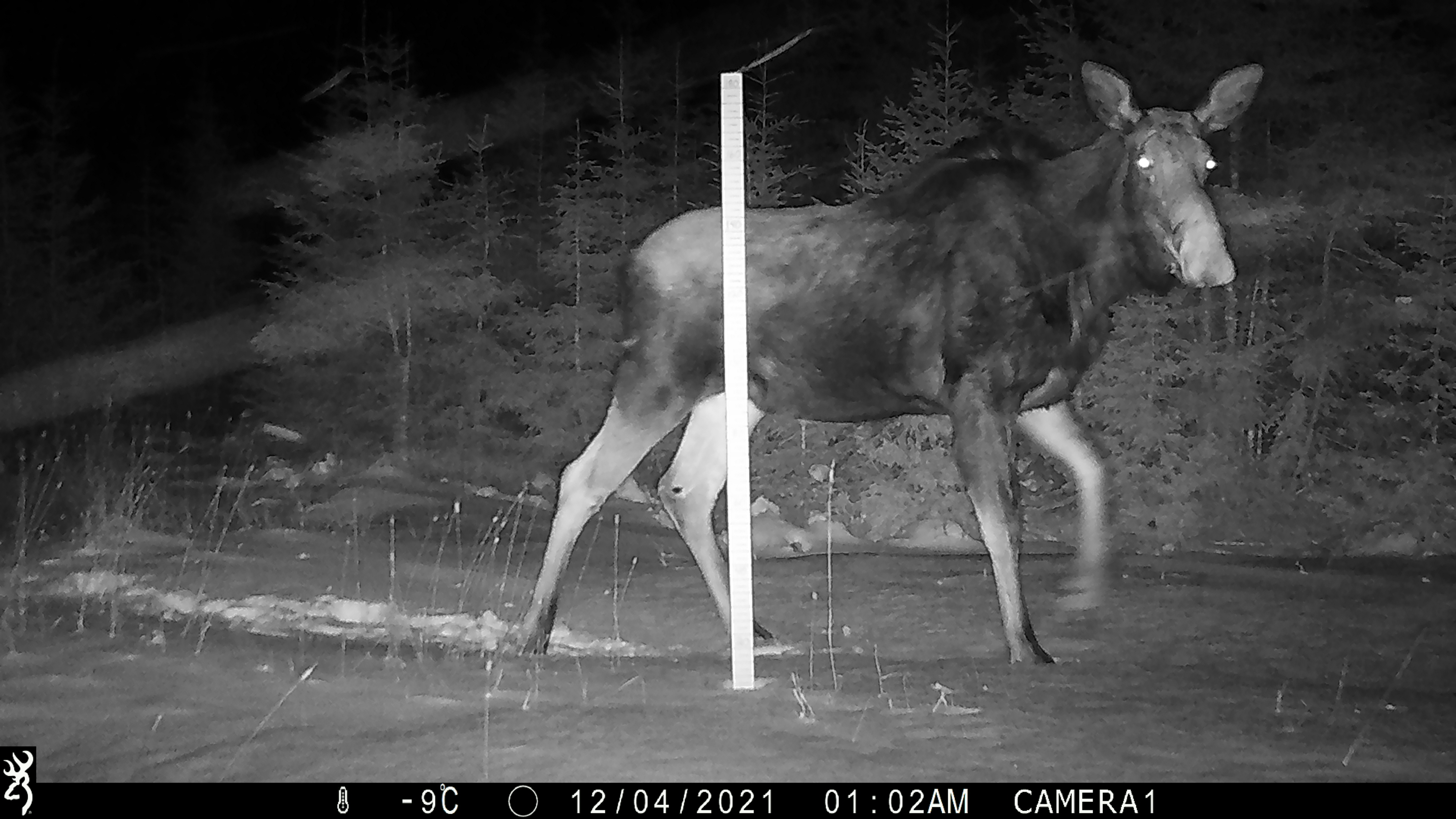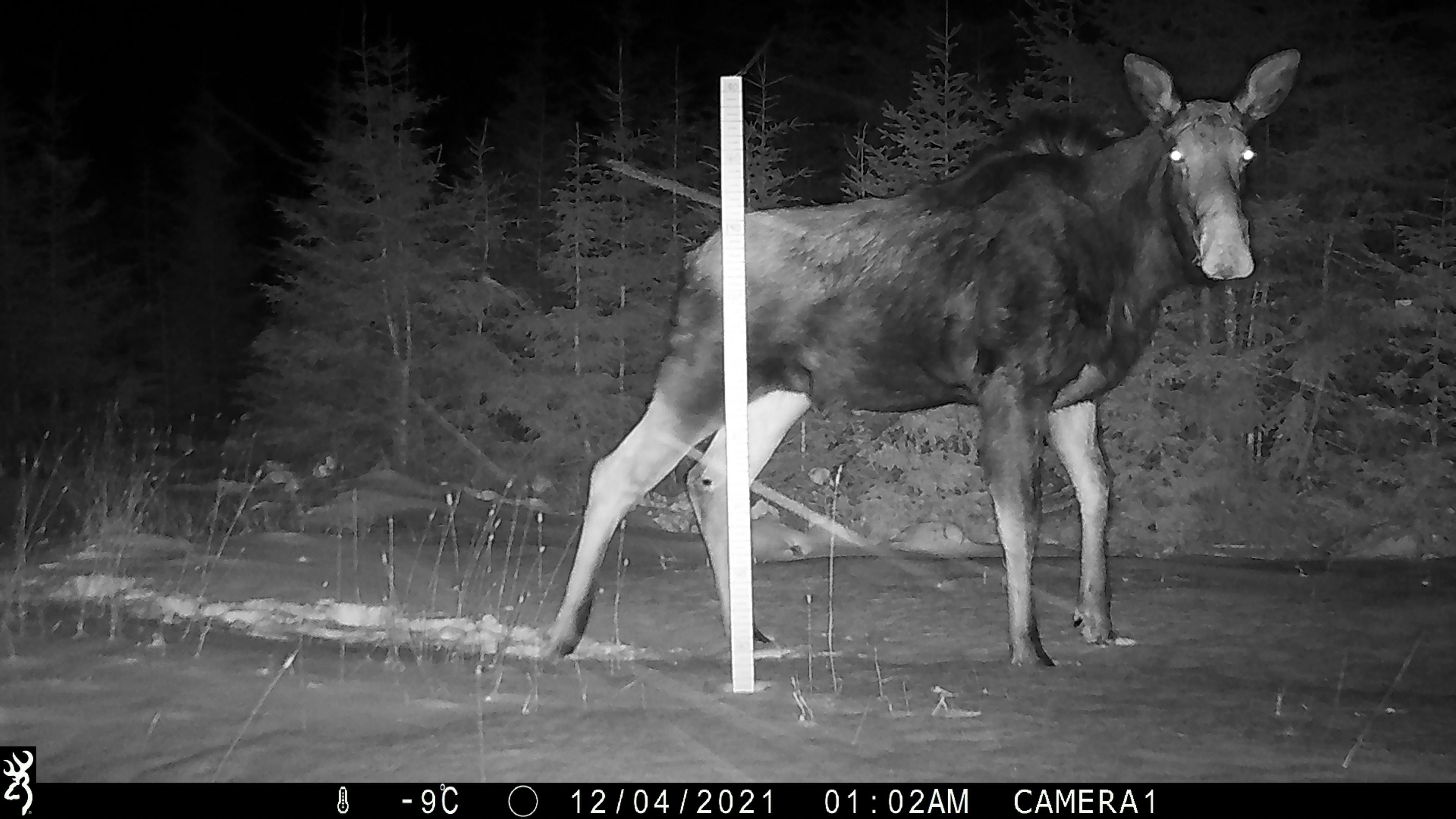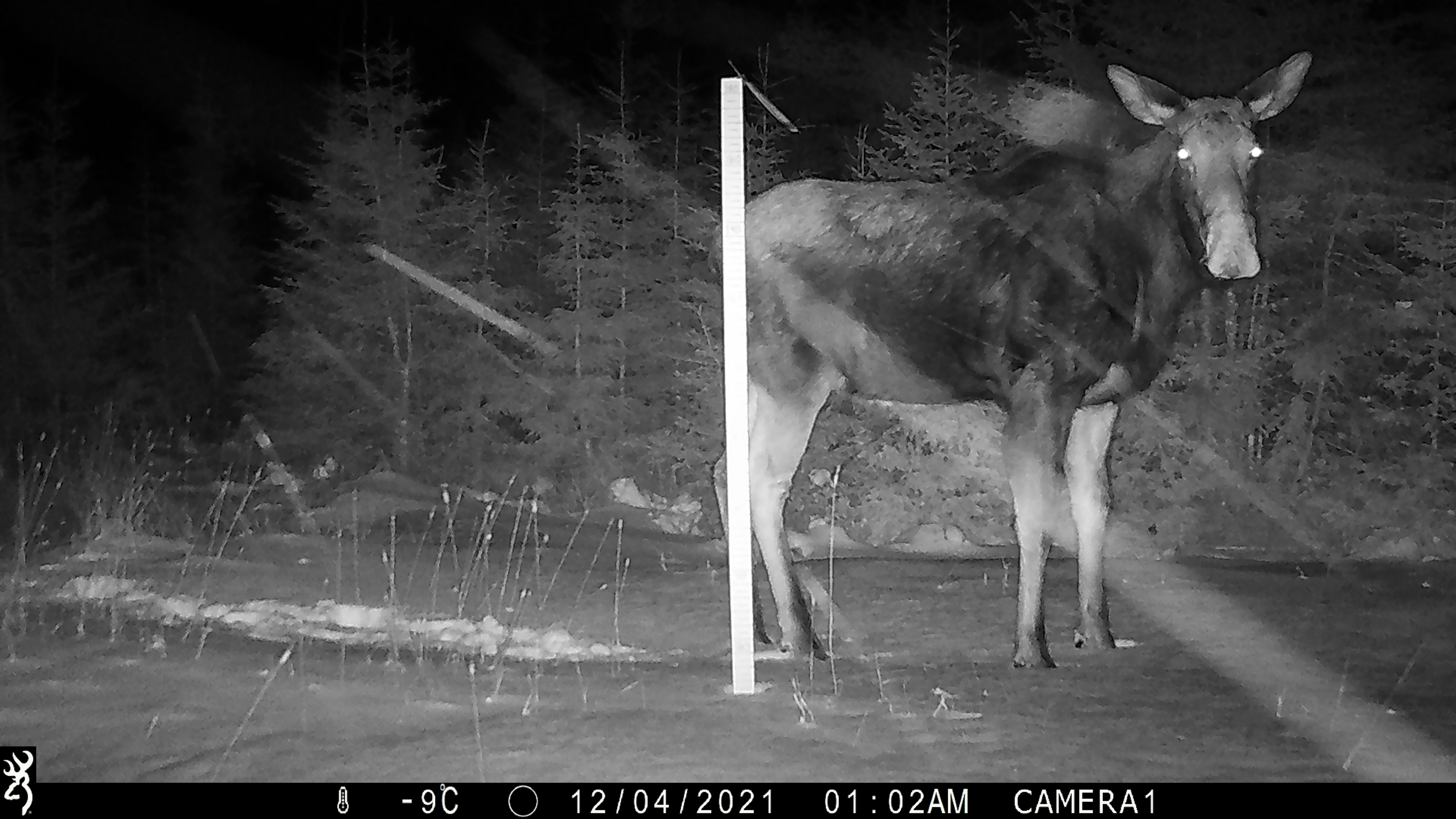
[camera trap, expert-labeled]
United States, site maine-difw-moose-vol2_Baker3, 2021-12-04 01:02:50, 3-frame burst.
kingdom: Animalia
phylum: Chordata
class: Mammalia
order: Artiodactyla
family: Cervidae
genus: Alces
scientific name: Alces alces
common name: moose